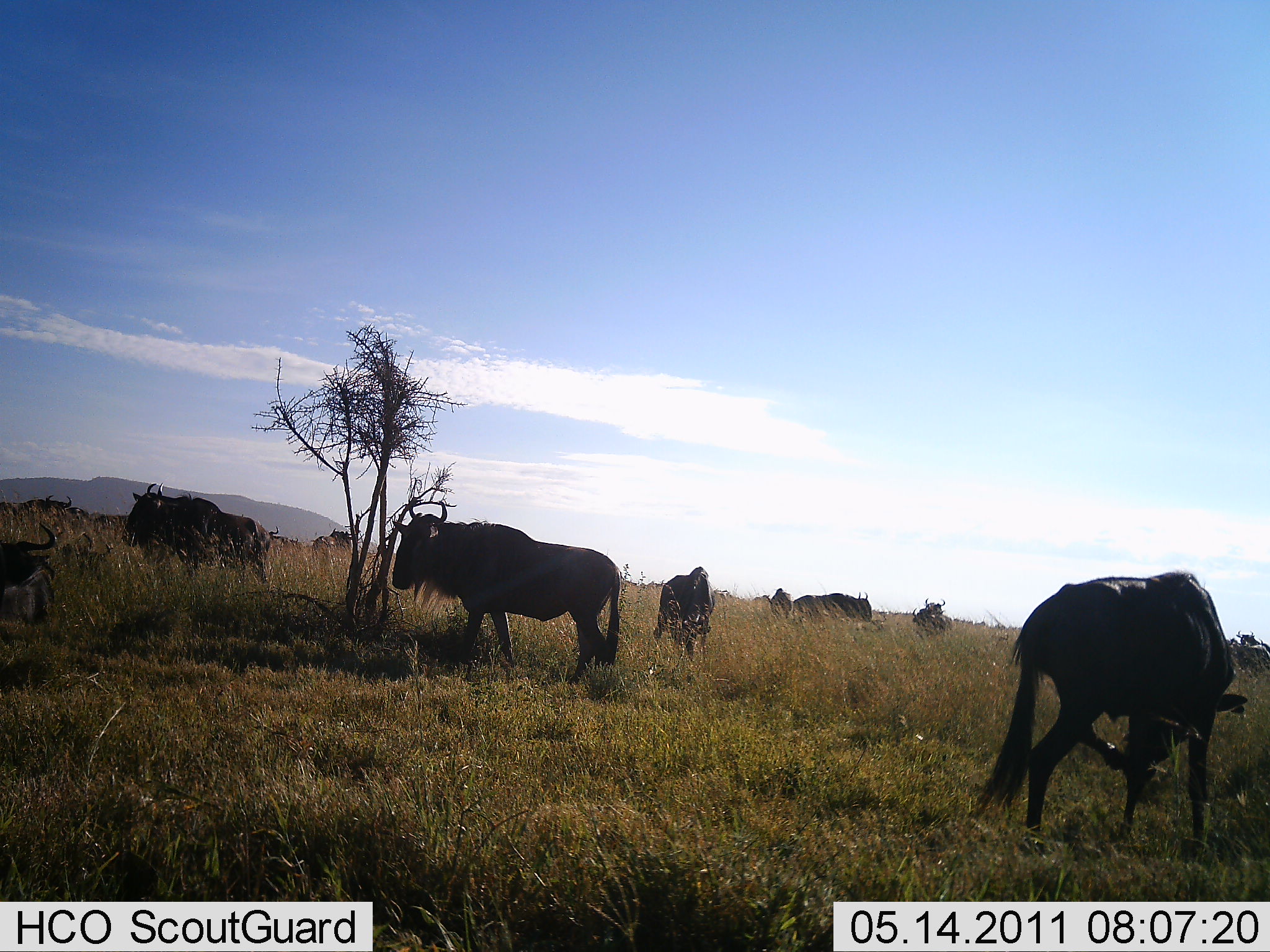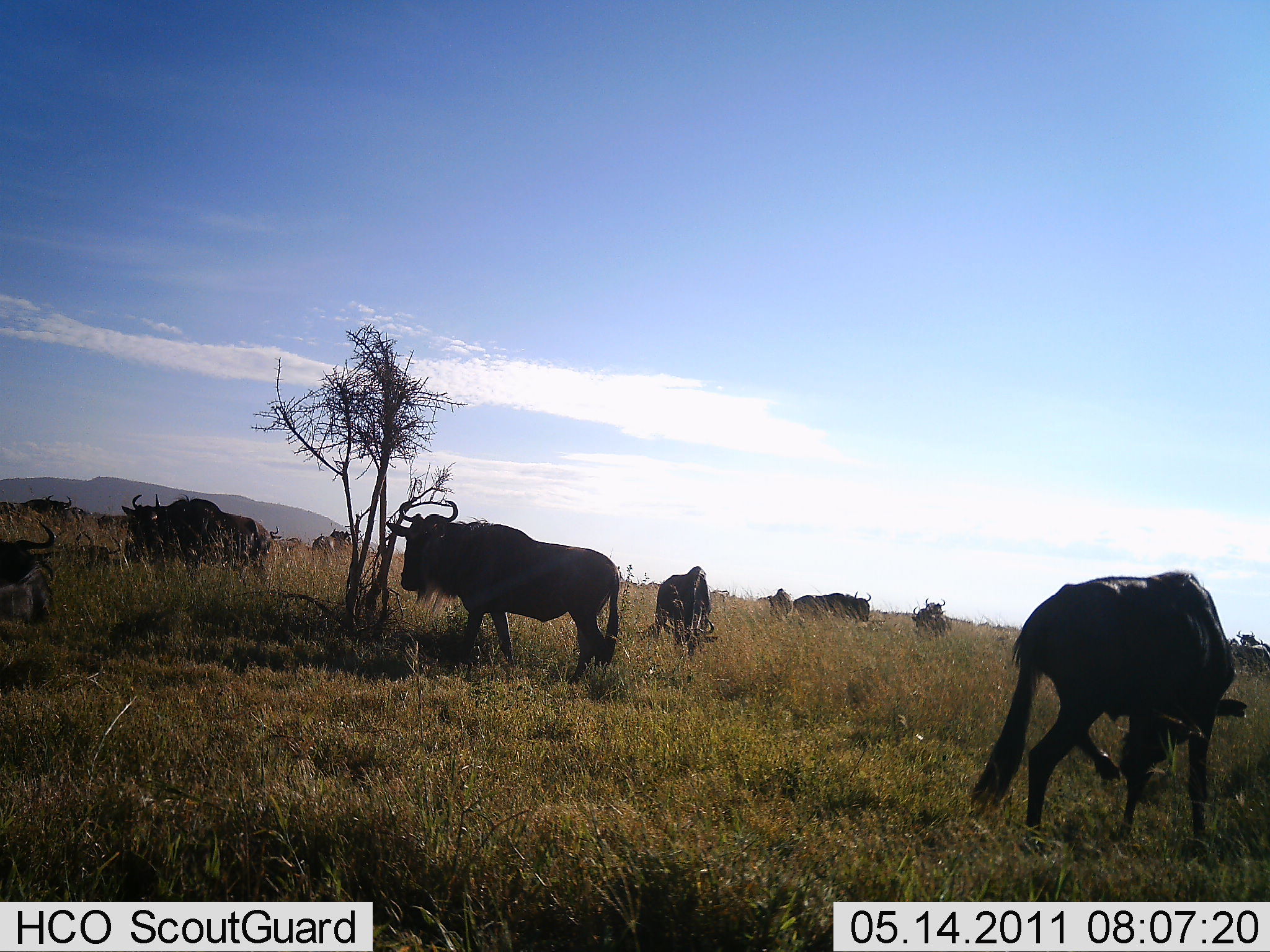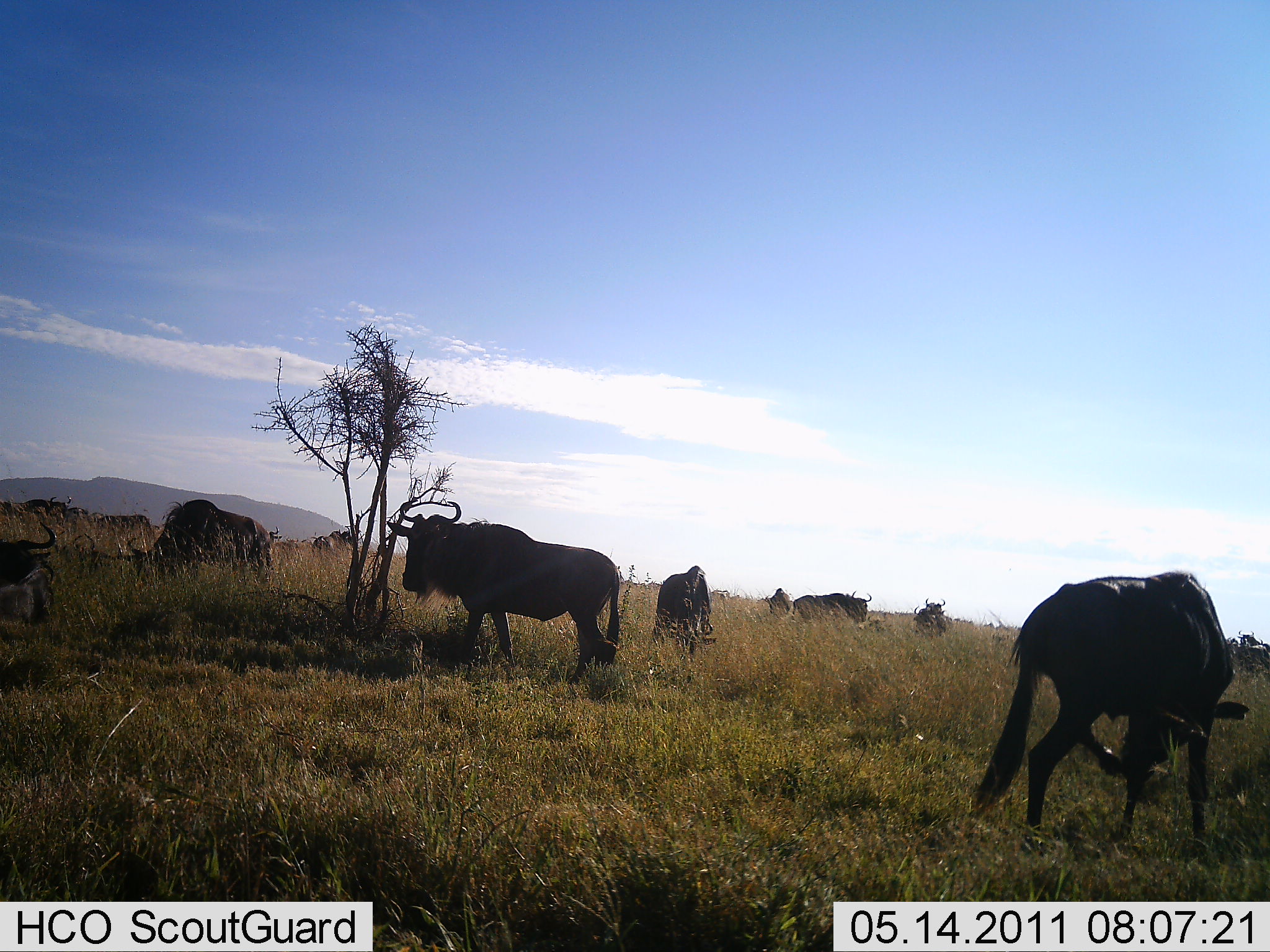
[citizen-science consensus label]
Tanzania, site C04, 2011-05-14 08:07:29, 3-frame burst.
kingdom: Animalia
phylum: Chordata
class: Mammalia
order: Artiodactyla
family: Bovidae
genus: Connochaetes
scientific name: Connochaetes taurinus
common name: blue wildebeest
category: wildebeest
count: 11-50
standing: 70%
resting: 30%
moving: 10%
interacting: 0%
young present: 0%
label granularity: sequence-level